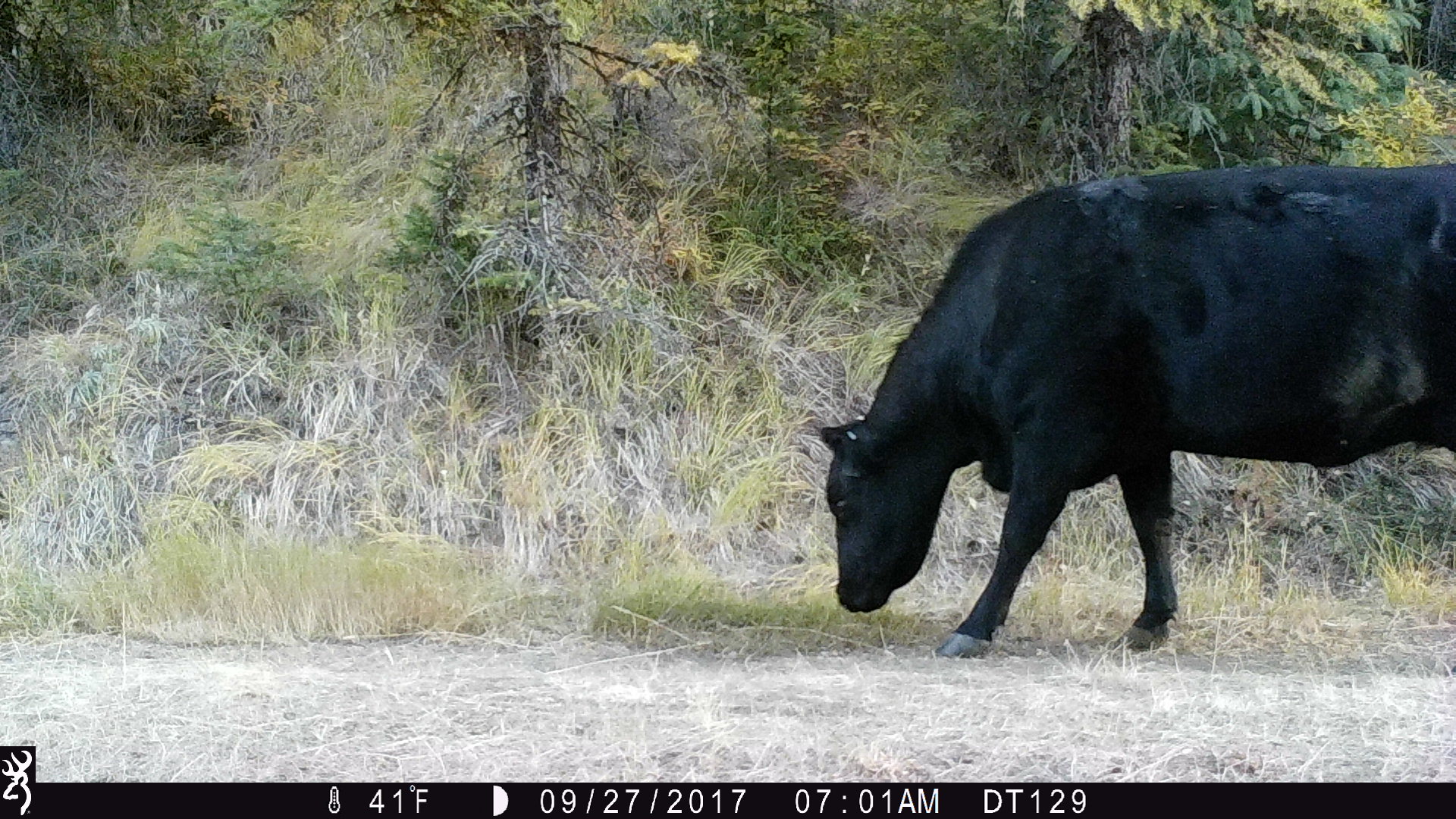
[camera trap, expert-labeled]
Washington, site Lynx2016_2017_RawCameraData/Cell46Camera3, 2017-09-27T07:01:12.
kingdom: Animalia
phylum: Chordata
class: Mammalia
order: Artiodactyla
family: Bovidae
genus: Bos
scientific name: Bos taurus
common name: domestic cattle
Domestic cattle (Bos taurus). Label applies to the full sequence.